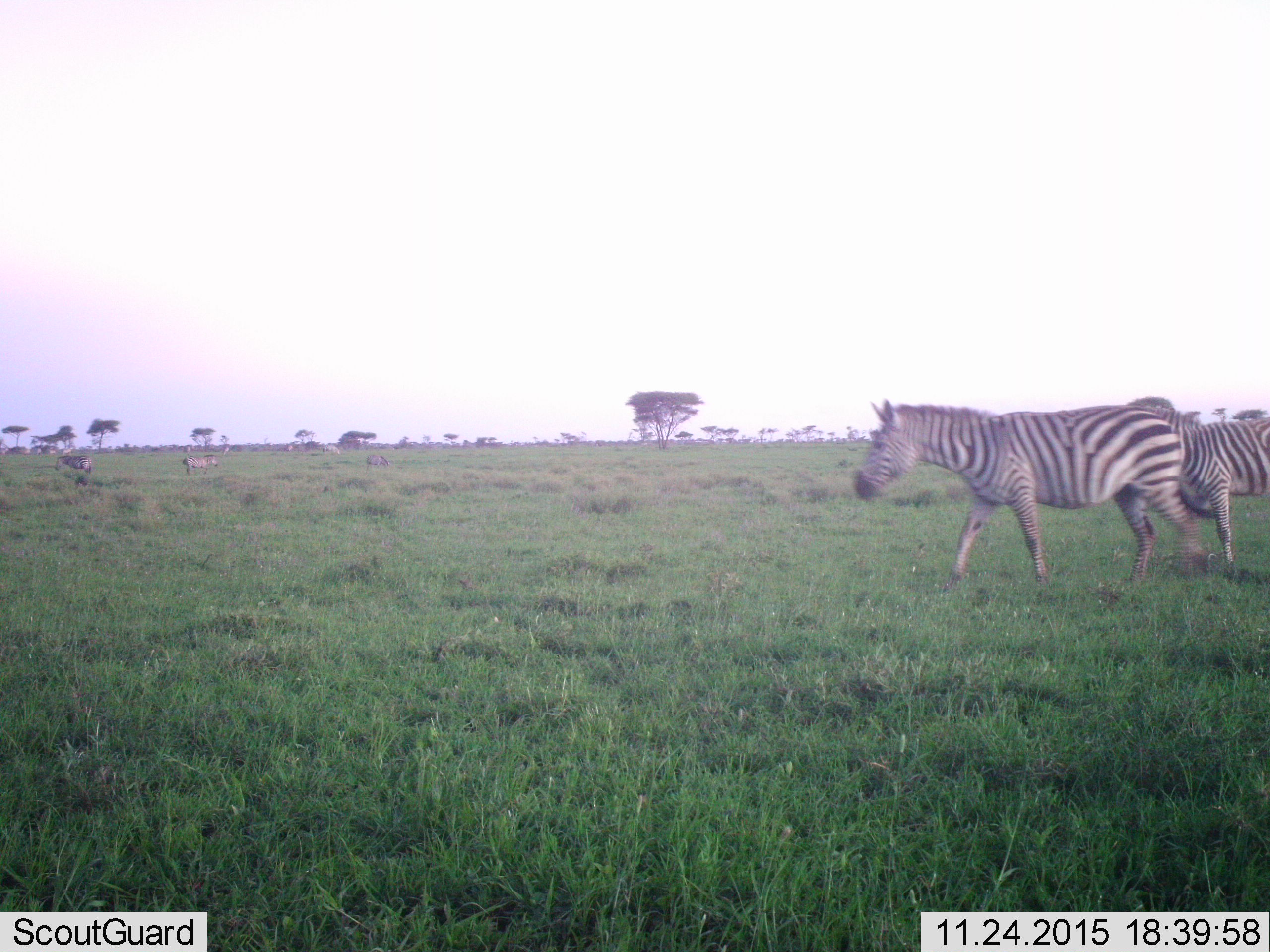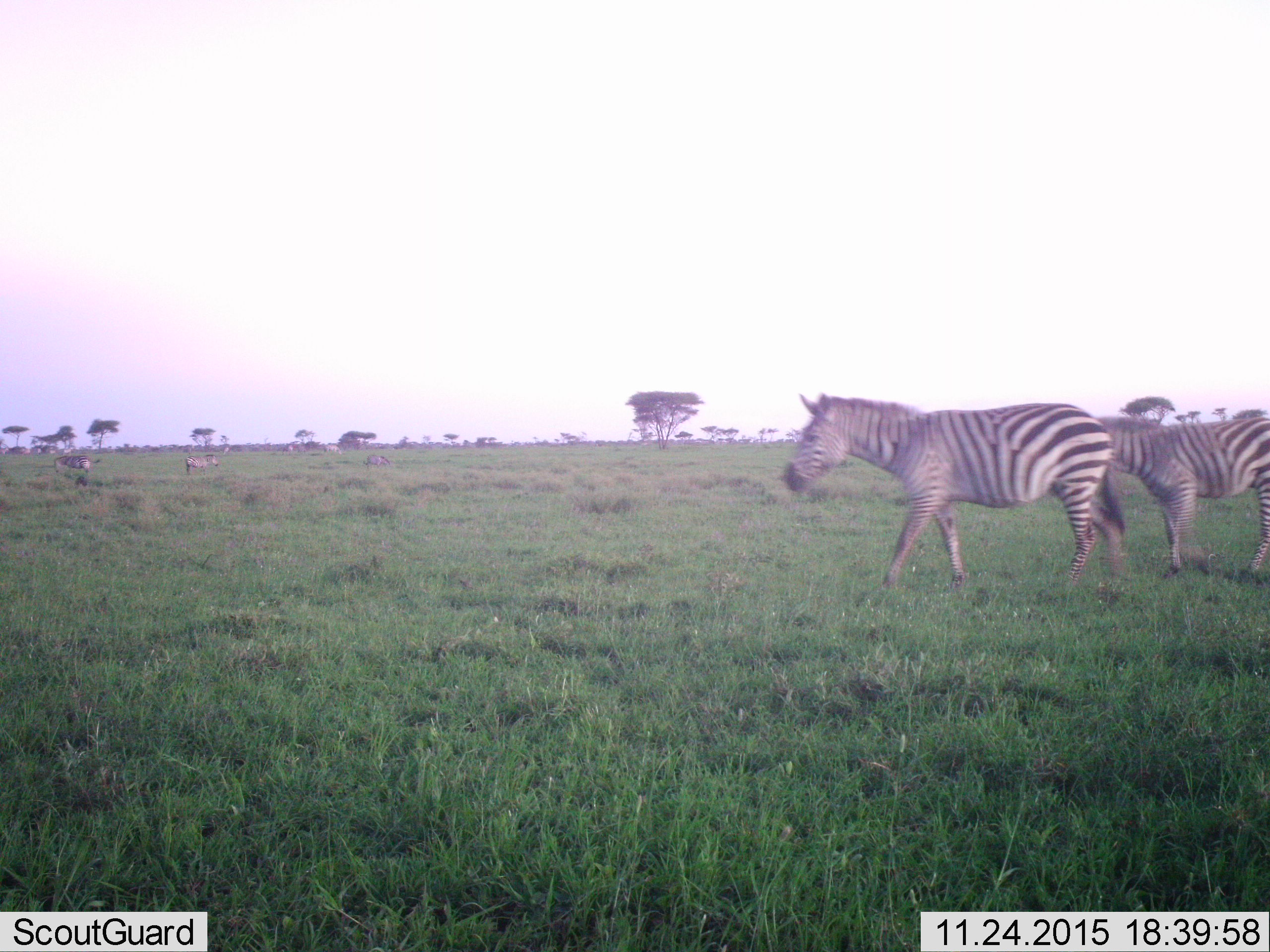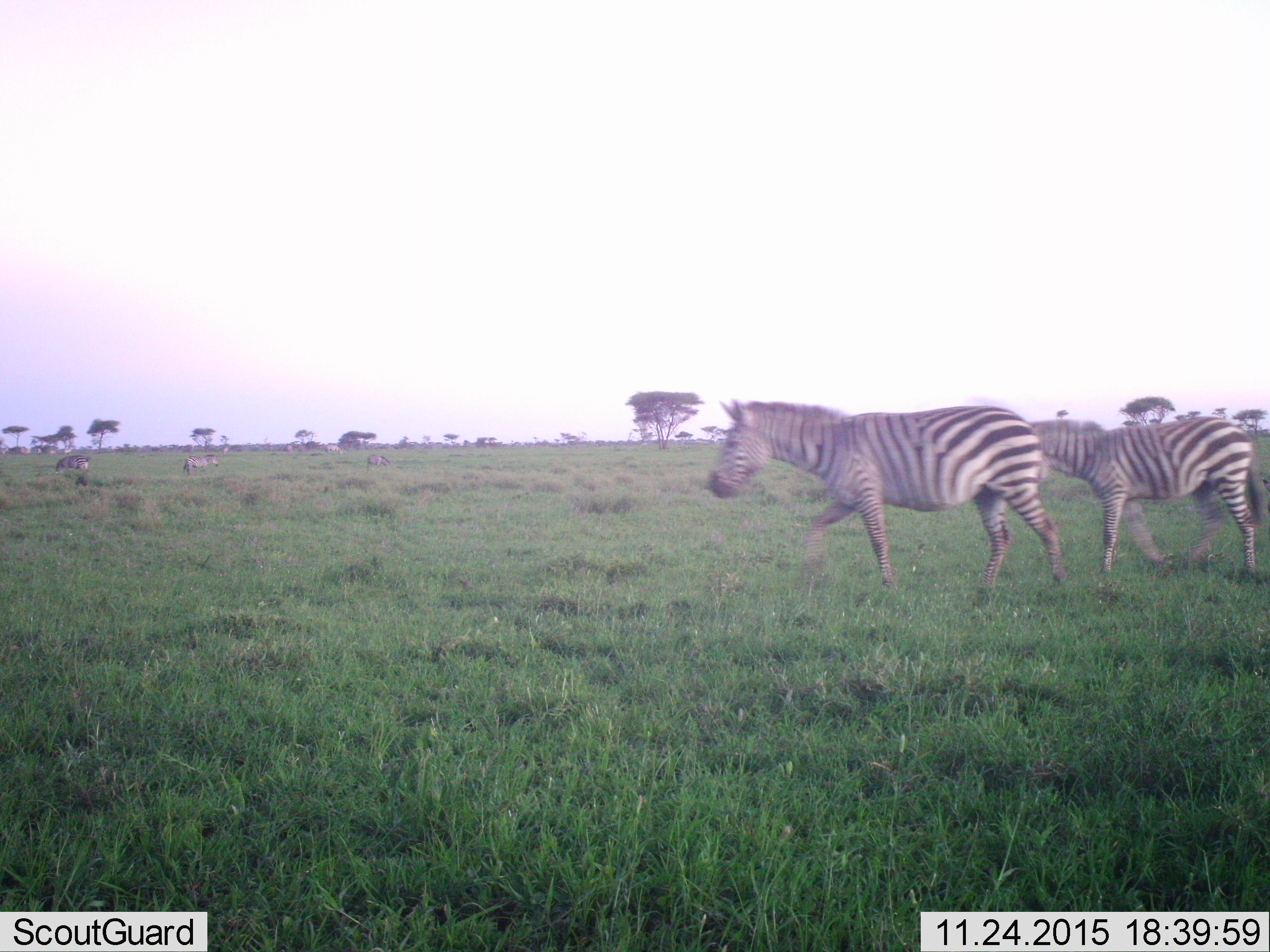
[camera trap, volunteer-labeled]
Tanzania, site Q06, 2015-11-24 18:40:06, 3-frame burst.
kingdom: Animalia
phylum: Chordata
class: Mammalia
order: Perissodactyla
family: Equidae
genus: Equus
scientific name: Equus quagga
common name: plains zebra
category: zebra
Zebra (plains zebra) (Equus quagga), count 6. Behavior (volunteer vote fractions): standing 38%, resting 0%, moving 100%, interacting 0%. Young present (vote fraction): 25%. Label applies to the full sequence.